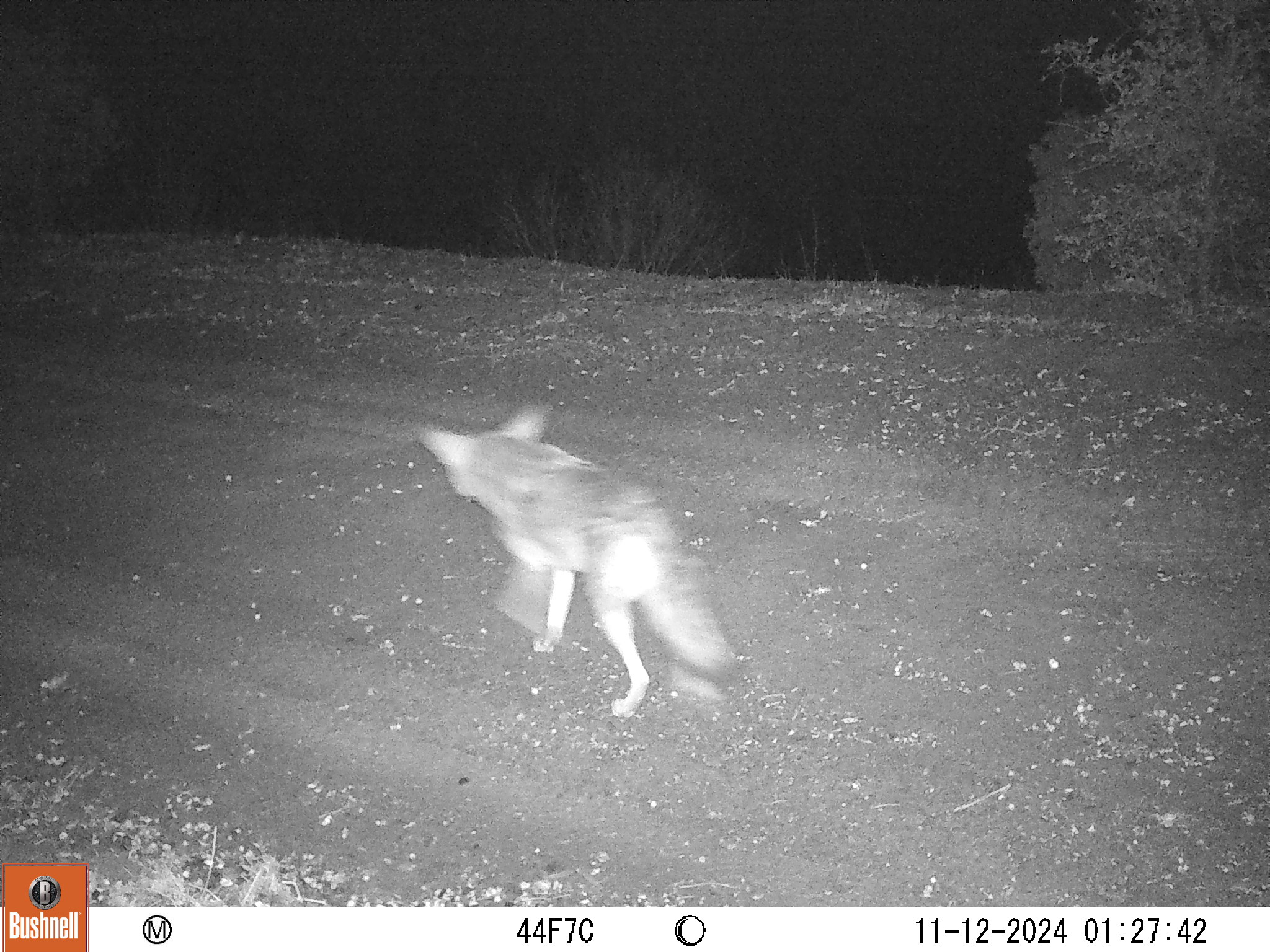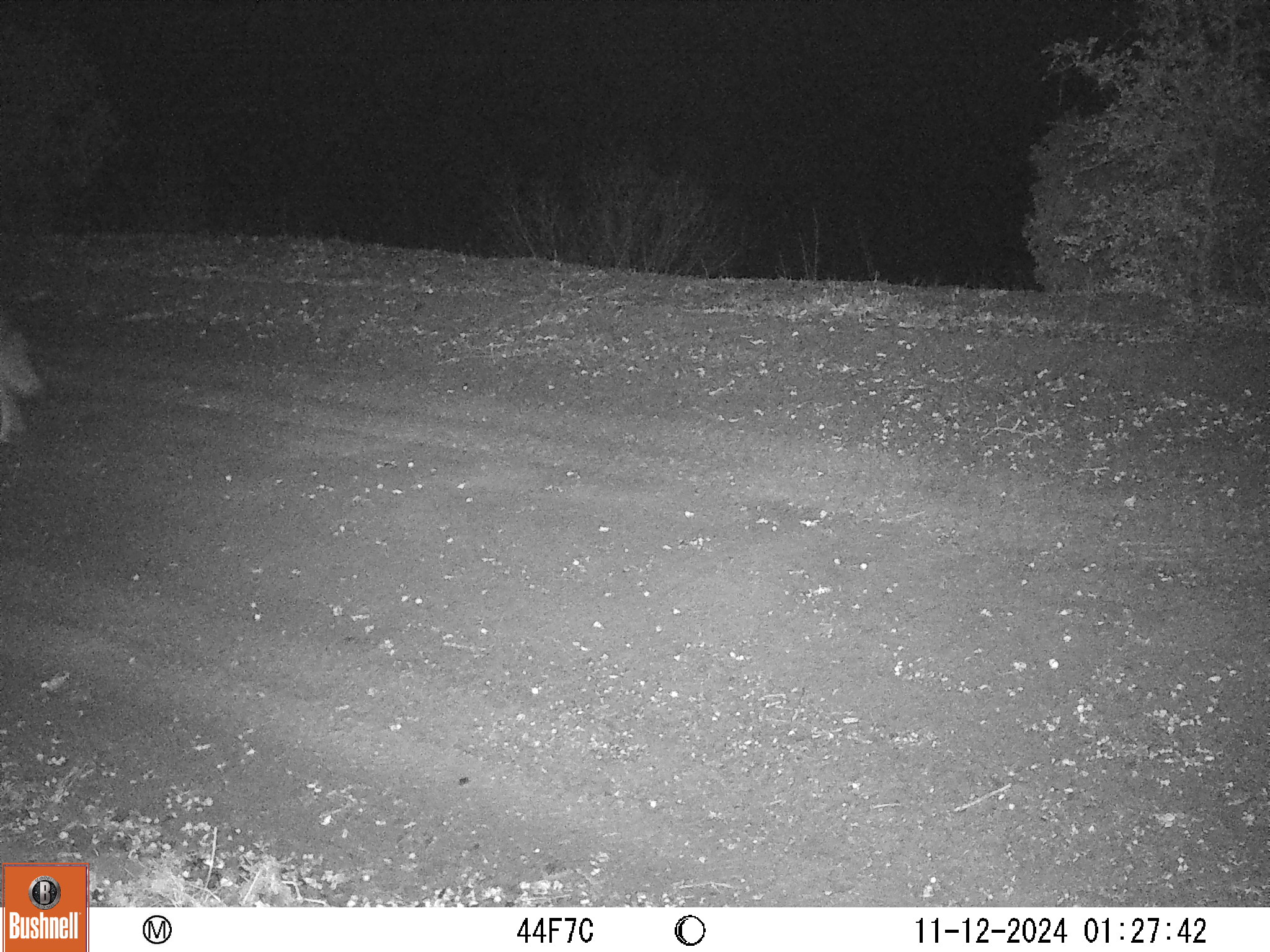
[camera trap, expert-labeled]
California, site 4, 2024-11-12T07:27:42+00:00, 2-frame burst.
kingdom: Animalia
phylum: Chordata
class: Mammalia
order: Carnivora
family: Canidae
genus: Canis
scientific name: Canis latrans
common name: coyote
Coyote (Canis latrans).